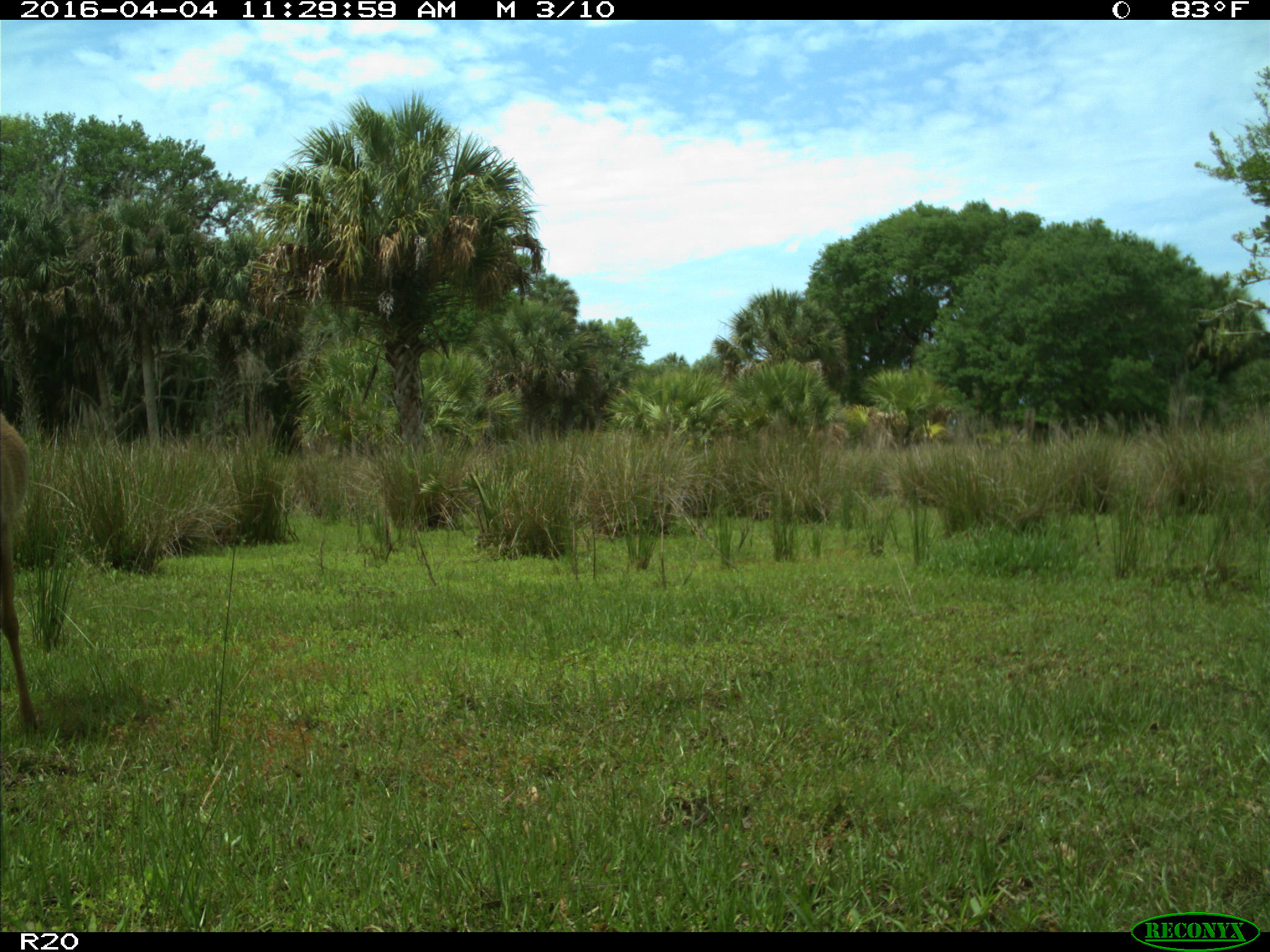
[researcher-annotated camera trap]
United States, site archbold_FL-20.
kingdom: Animalia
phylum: Chordata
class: Mammalia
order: Artiodactyla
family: Cervidae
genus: Odocoileus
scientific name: Odocoileus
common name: deer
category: unidentified deer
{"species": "unidentified deer (deer) (Odocoileus)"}